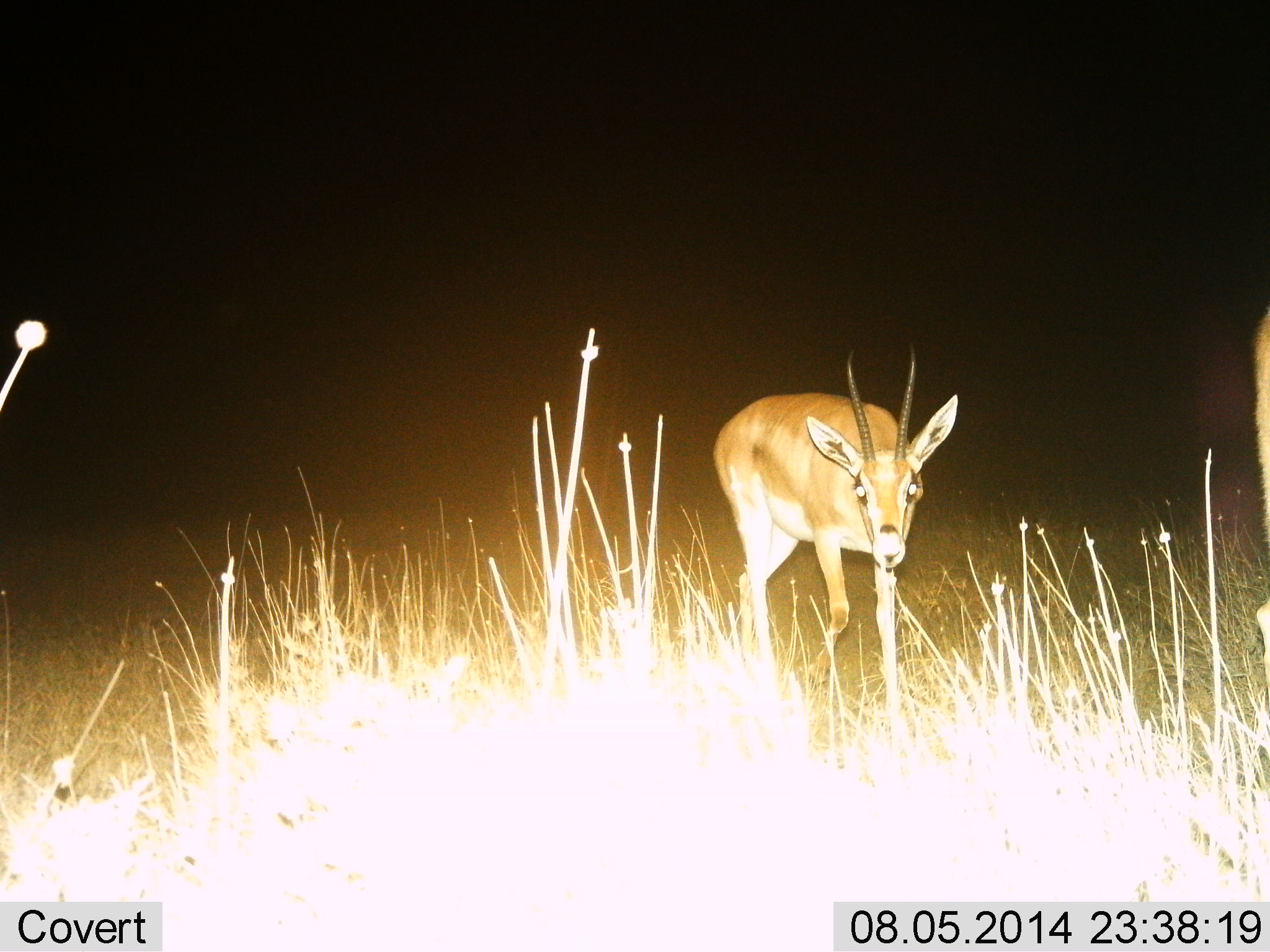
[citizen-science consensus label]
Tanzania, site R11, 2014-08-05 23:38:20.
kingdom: Animalia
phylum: Chordata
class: Mammalia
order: Artiodactyla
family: Bovidae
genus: Nanger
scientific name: Nanger granti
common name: grant's gazelle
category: gazellegrants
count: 1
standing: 30%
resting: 0%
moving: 70%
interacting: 0%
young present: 0%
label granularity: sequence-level